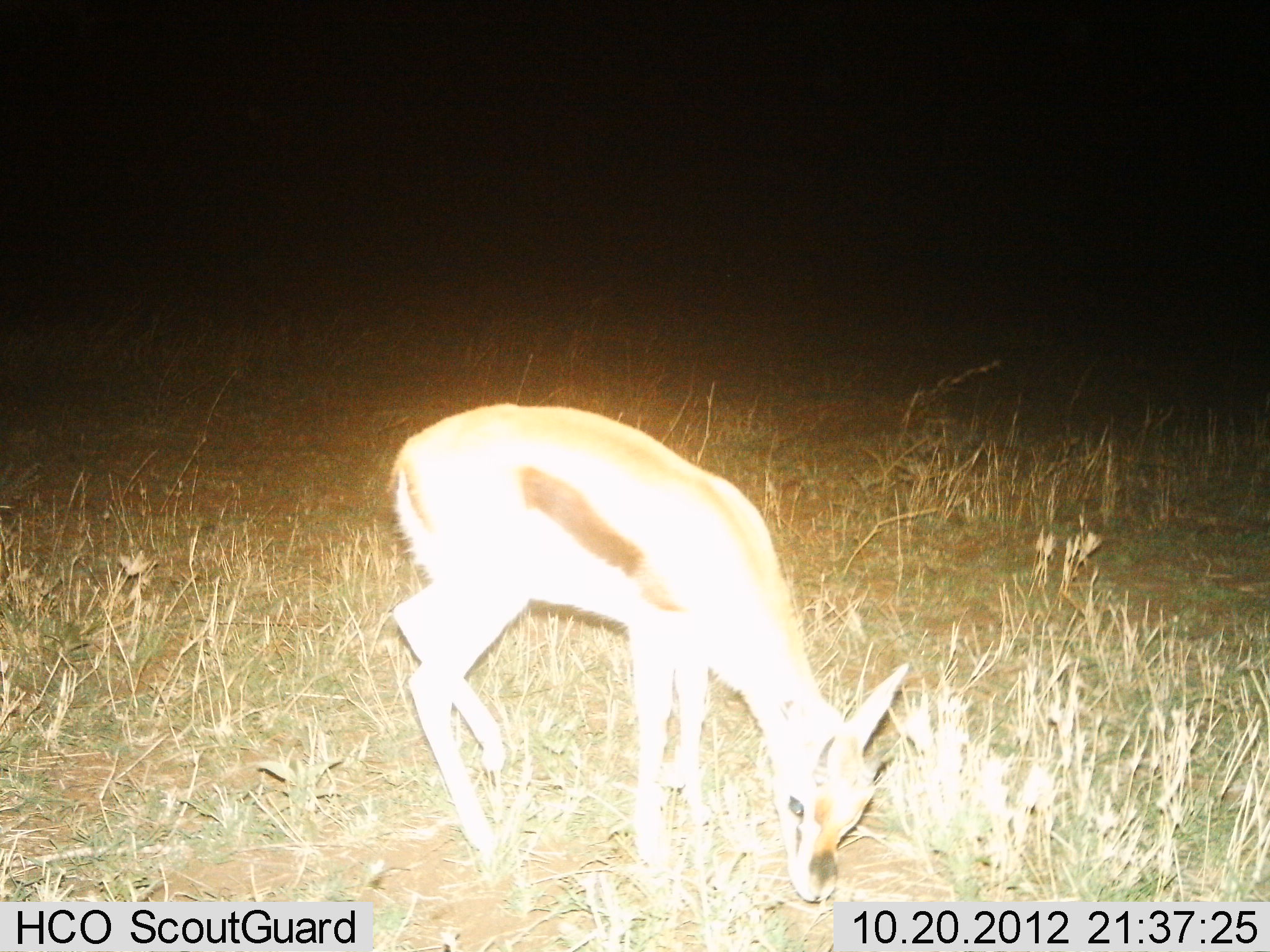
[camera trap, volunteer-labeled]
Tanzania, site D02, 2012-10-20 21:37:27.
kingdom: Animalia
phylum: Chordata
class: Mammalia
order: Artiodactyla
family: Bovidae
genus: Eudorcas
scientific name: Eudorcas thomsonii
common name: thomson's gazelle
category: gazellethomsons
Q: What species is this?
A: Gazellethomsons (thomson's gazelle) (Eudorcas thomsonii).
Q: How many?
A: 1.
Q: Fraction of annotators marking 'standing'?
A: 40%.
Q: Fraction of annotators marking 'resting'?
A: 0%.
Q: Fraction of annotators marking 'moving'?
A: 0%.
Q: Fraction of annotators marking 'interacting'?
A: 0%.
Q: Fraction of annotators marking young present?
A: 20%.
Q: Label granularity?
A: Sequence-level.